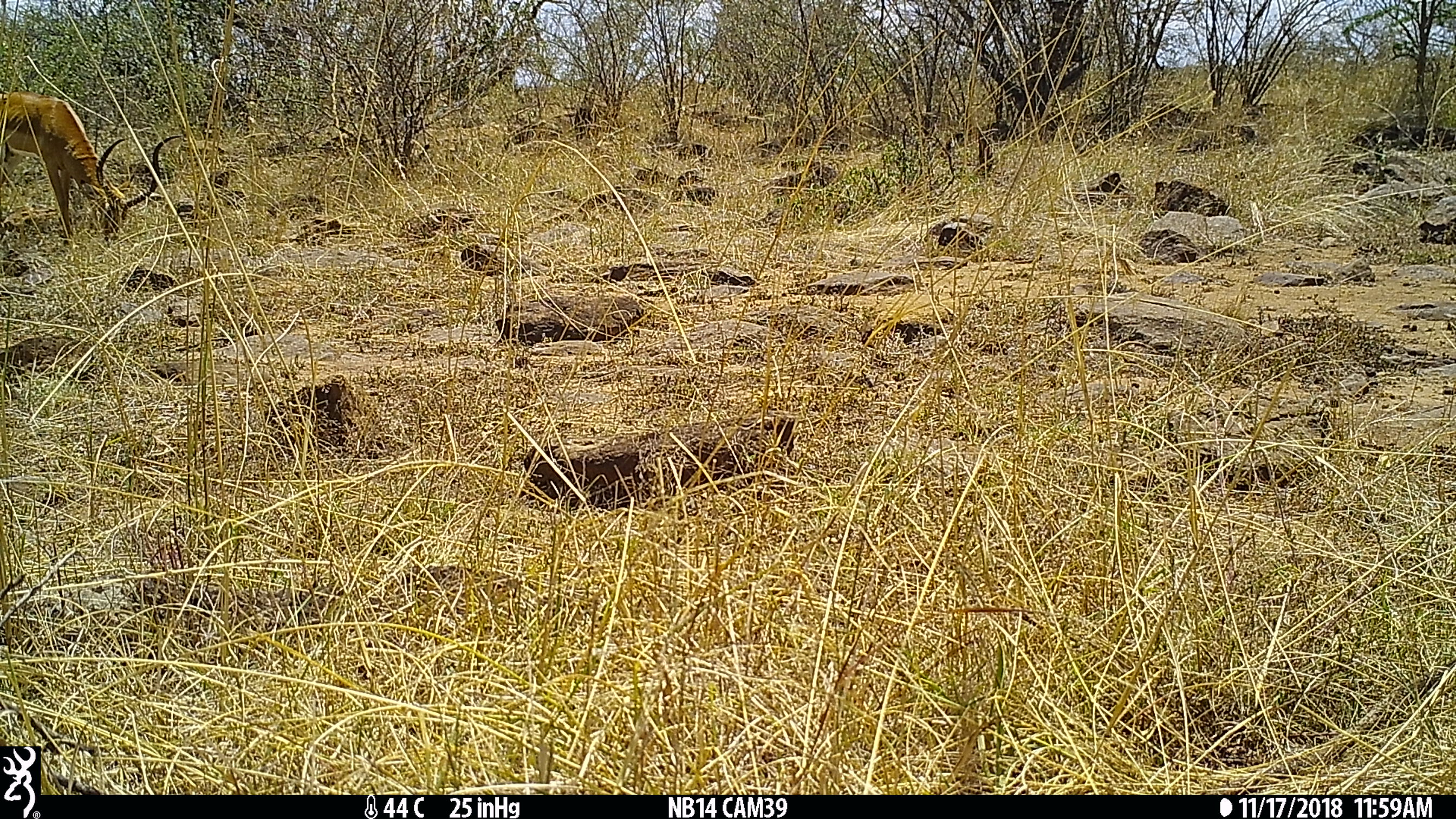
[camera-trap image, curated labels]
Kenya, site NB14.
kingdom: Animalia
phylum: Chordata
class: Mammalia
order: Artiodactyla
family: Bovidae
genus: Aepyceros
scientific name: Aepyceros melampus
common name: impala